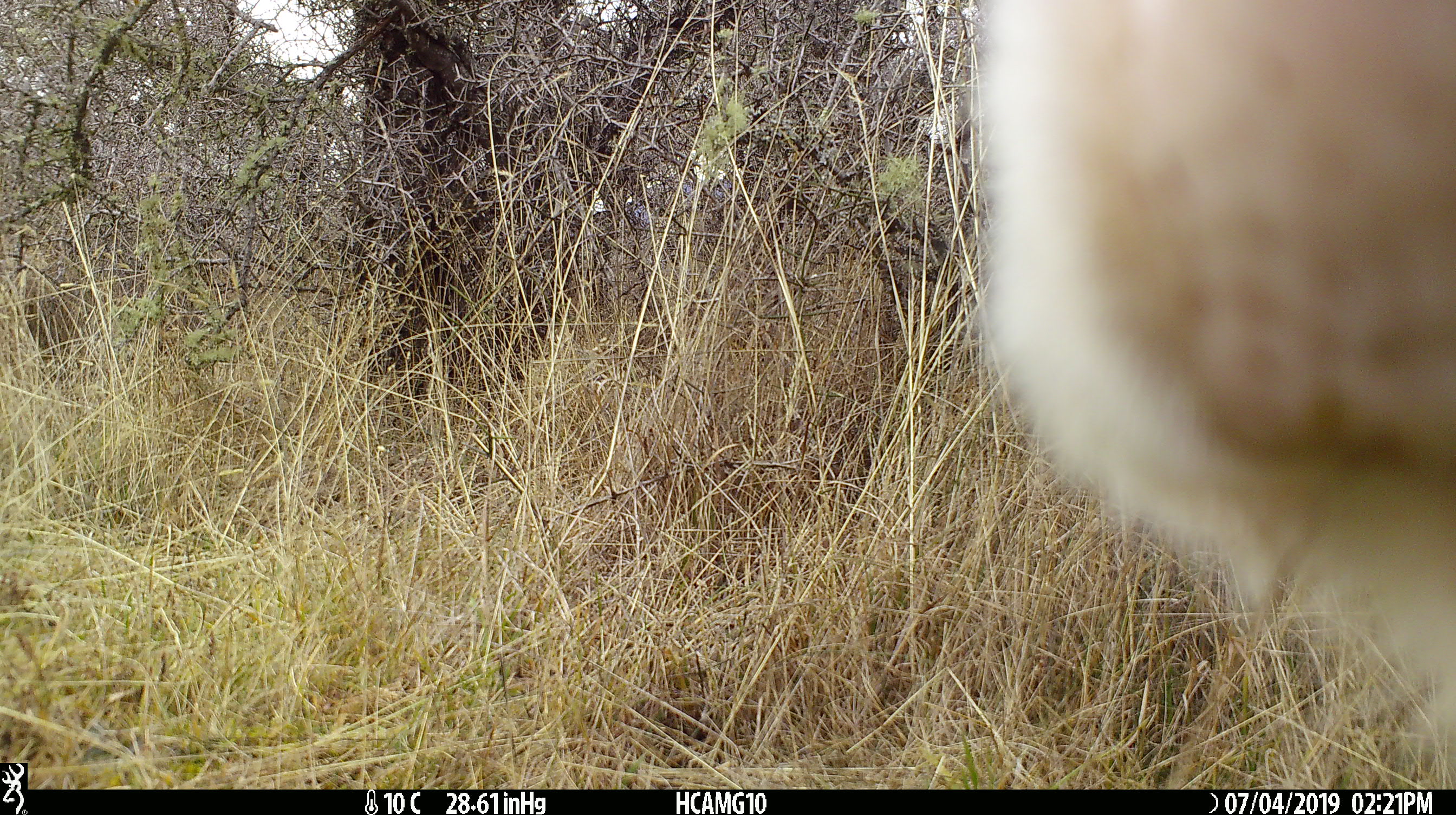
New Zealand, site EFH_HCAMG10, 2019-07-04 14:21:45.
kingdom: Animalia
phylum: Chordata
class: Mammalia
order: Artiodactyla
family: Bovidae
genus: Bos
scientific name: Bos taurus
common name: domestic cow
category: cow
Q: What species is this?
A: Cow (domestic cow) (Bos taurus).